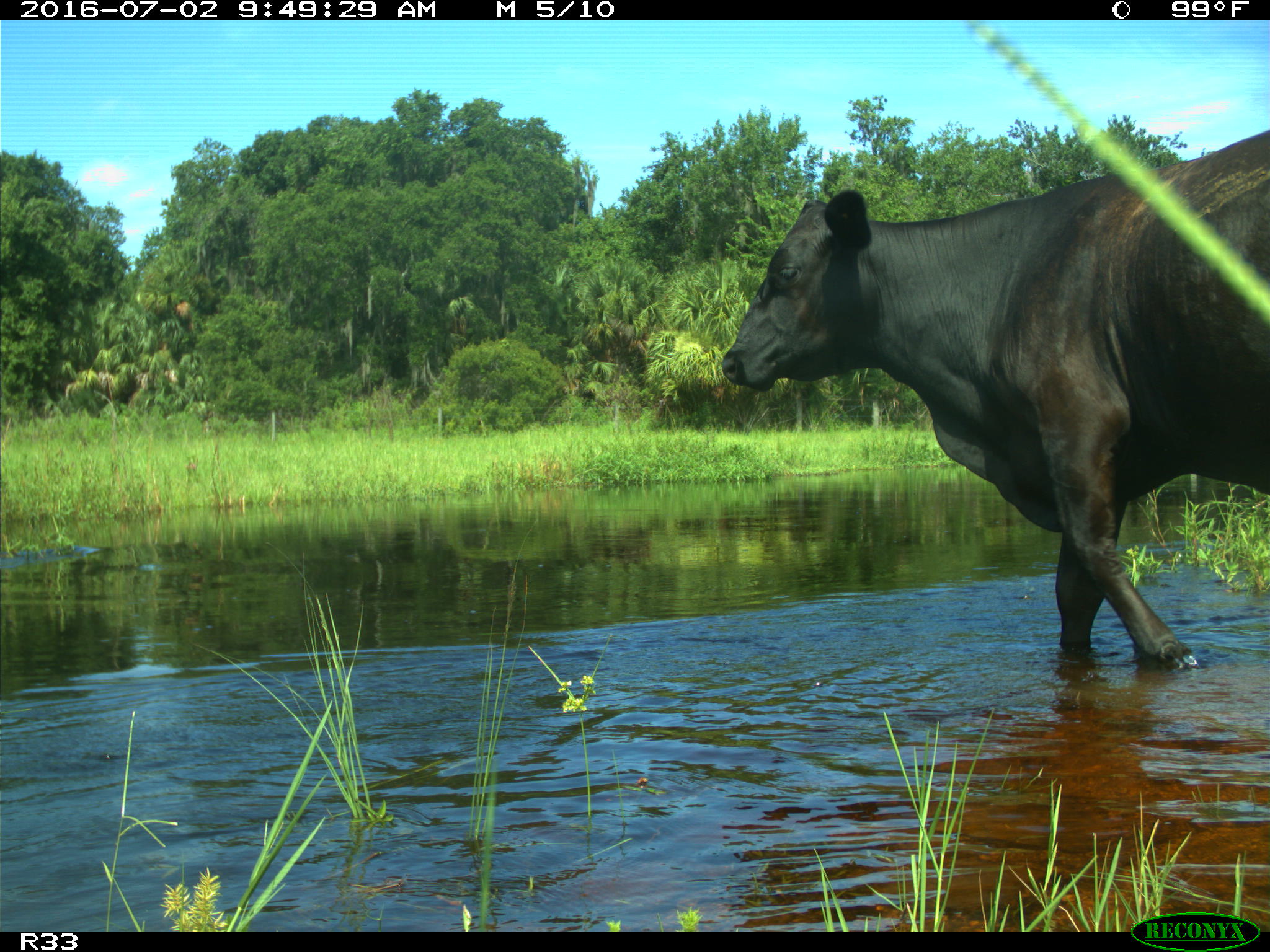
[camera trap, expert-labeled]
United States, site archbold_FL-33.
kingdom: Animalia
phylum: Chordata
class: Mammalia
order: Artiodactyla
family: Bovidae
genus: Bos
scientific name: Bos taurus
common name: domestic cow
Bos taurus (domestic cow).